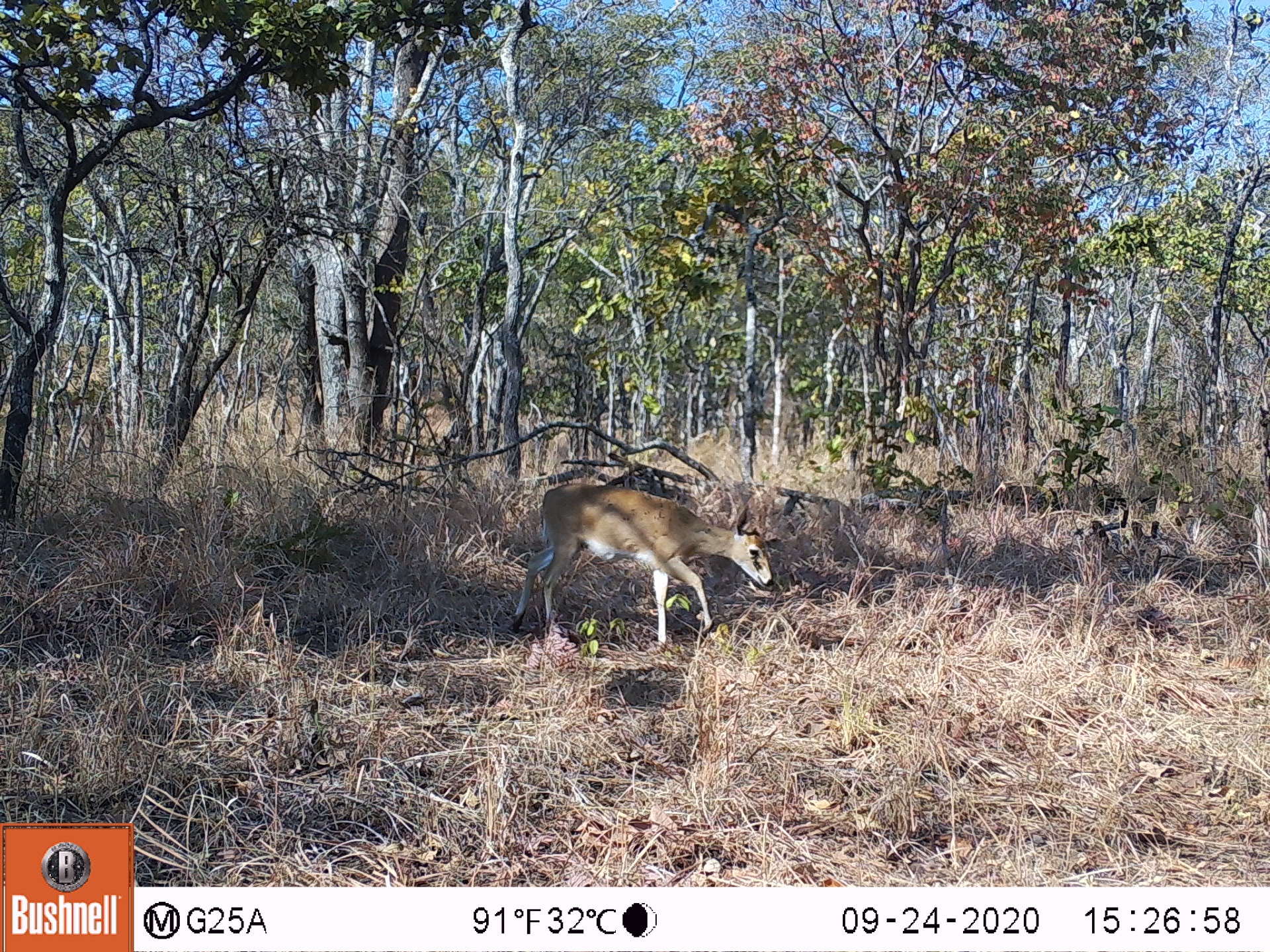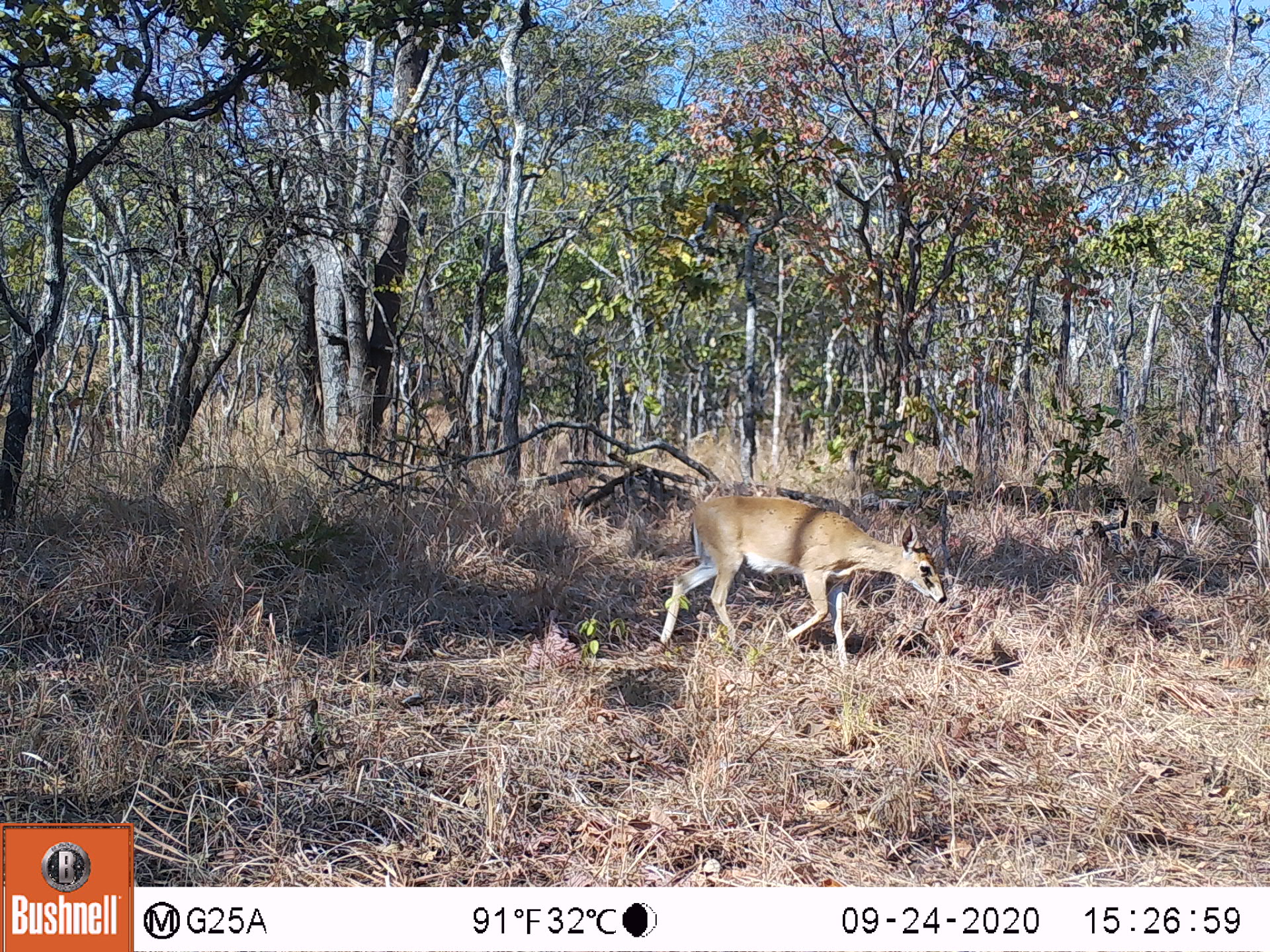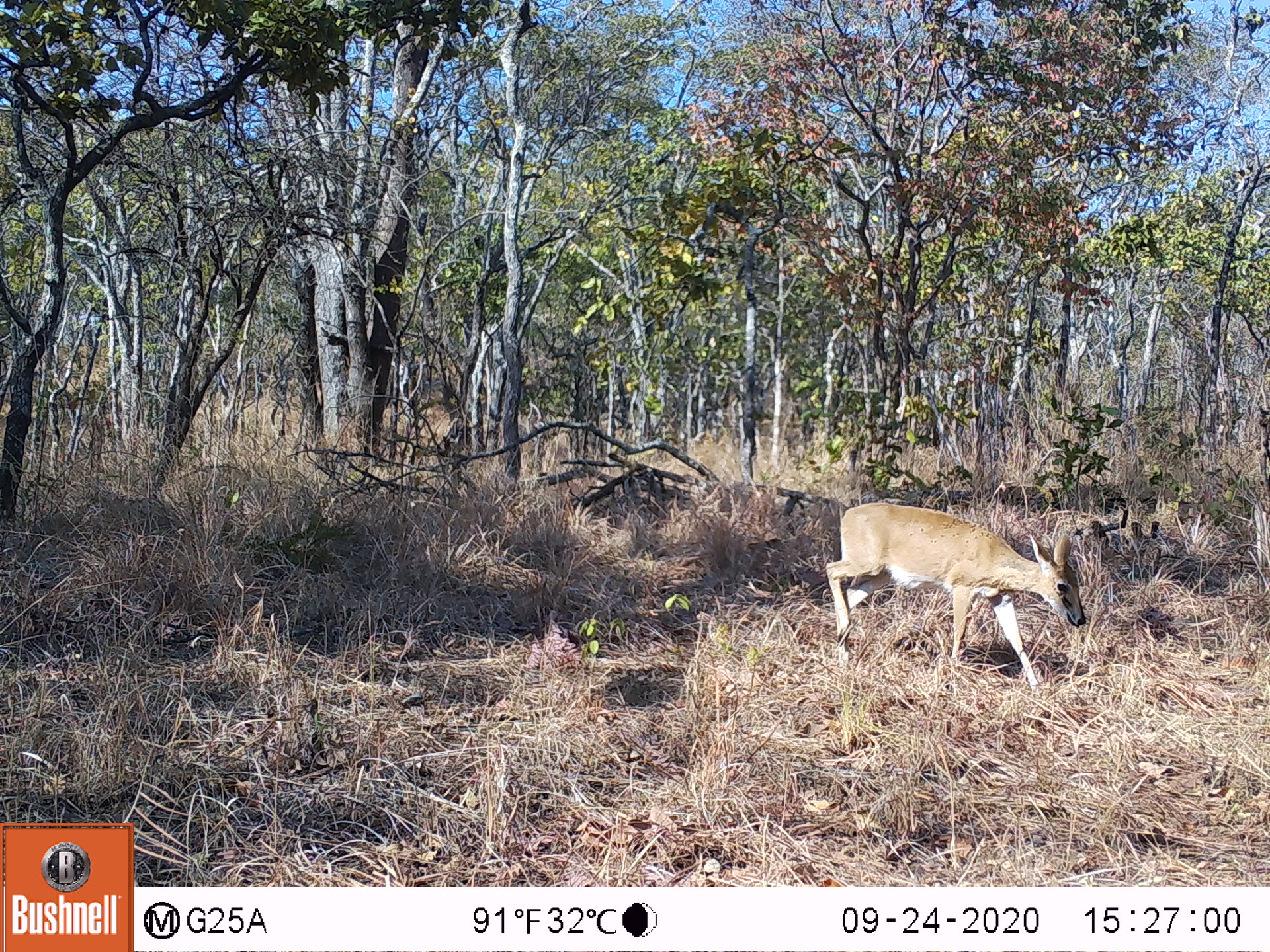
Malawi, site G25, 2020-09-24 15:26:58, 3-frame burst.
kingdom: Animalia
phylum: Chordata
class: Mammalia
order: Artiodactyla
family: Bovidae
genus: Sylvicapra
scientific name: Sylvicapra grimmia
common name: common duiker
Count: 1.